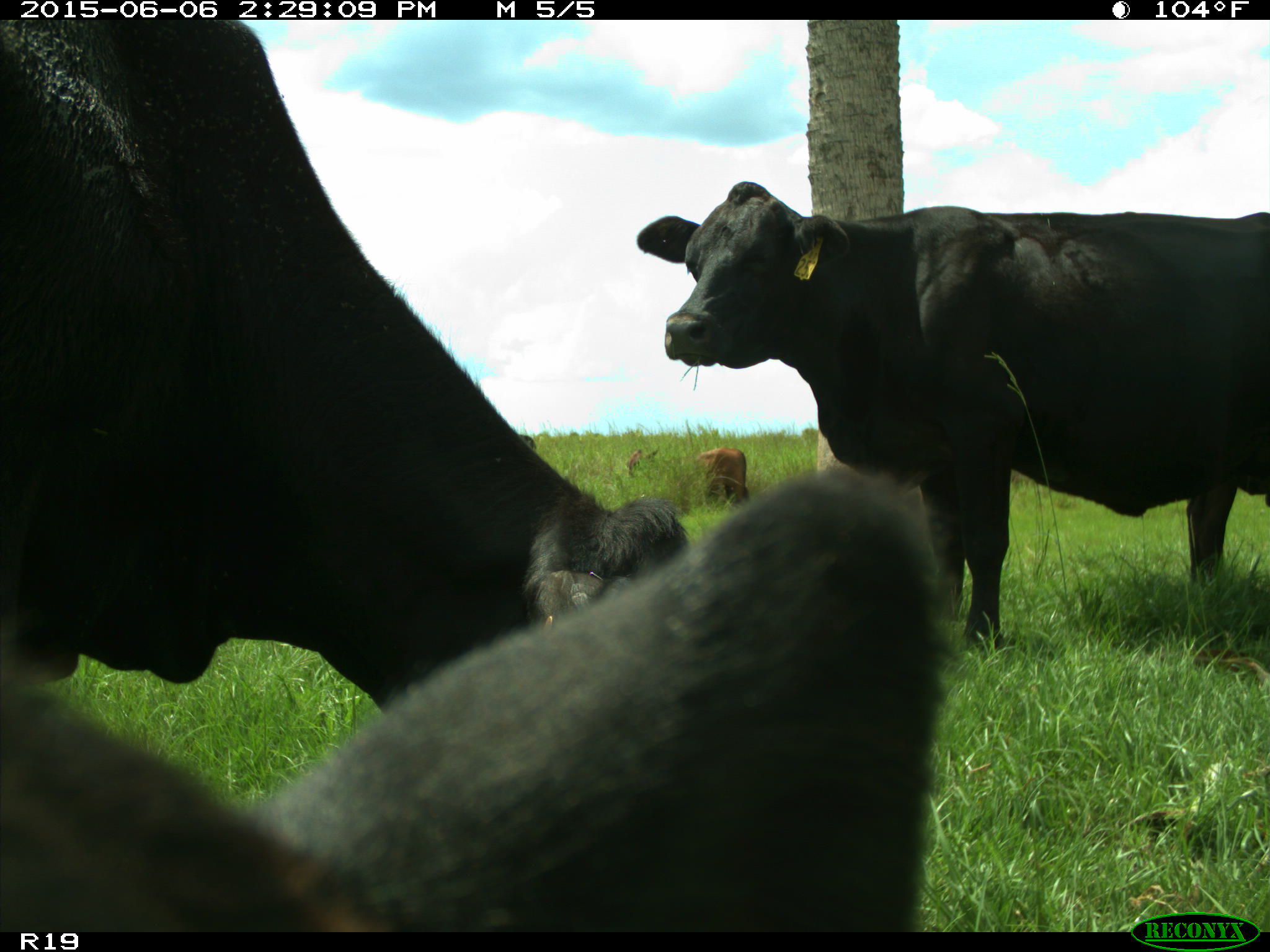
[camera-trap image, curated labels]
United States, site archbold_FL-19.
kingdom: Animalia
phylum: Chordata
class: Mammalia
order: Artiodactyla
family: Bovidae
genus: Bos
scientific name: Bos taurus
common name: domestic cow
Bos taurus (domestic cow).